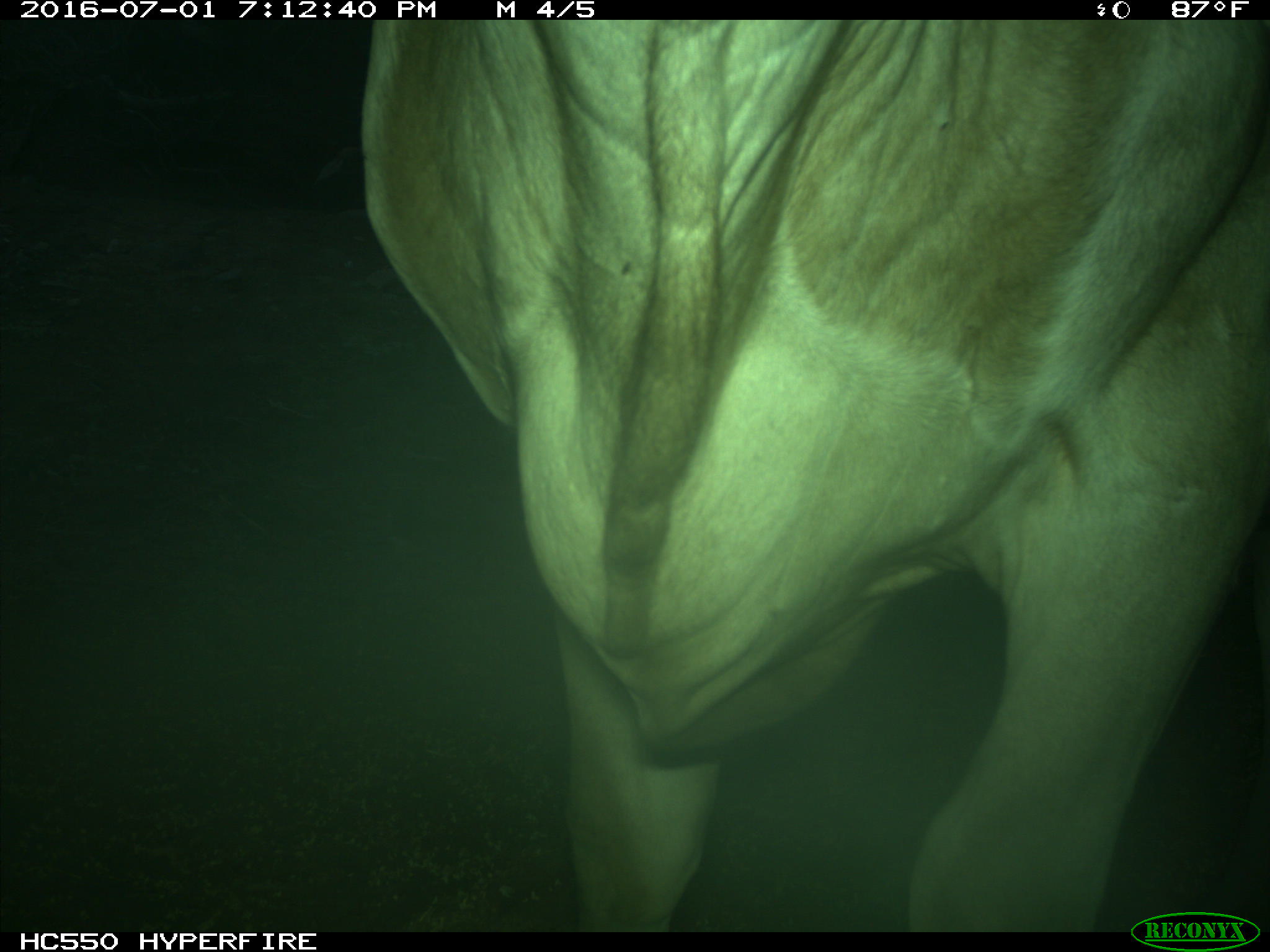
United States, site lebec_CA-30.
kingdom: Animalia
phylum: Chordata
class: Mammalia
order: Artiodactyla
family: Bovidae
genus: Bos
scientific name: Bos taurus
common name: domestic cow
Bos taurus (domestic cow).